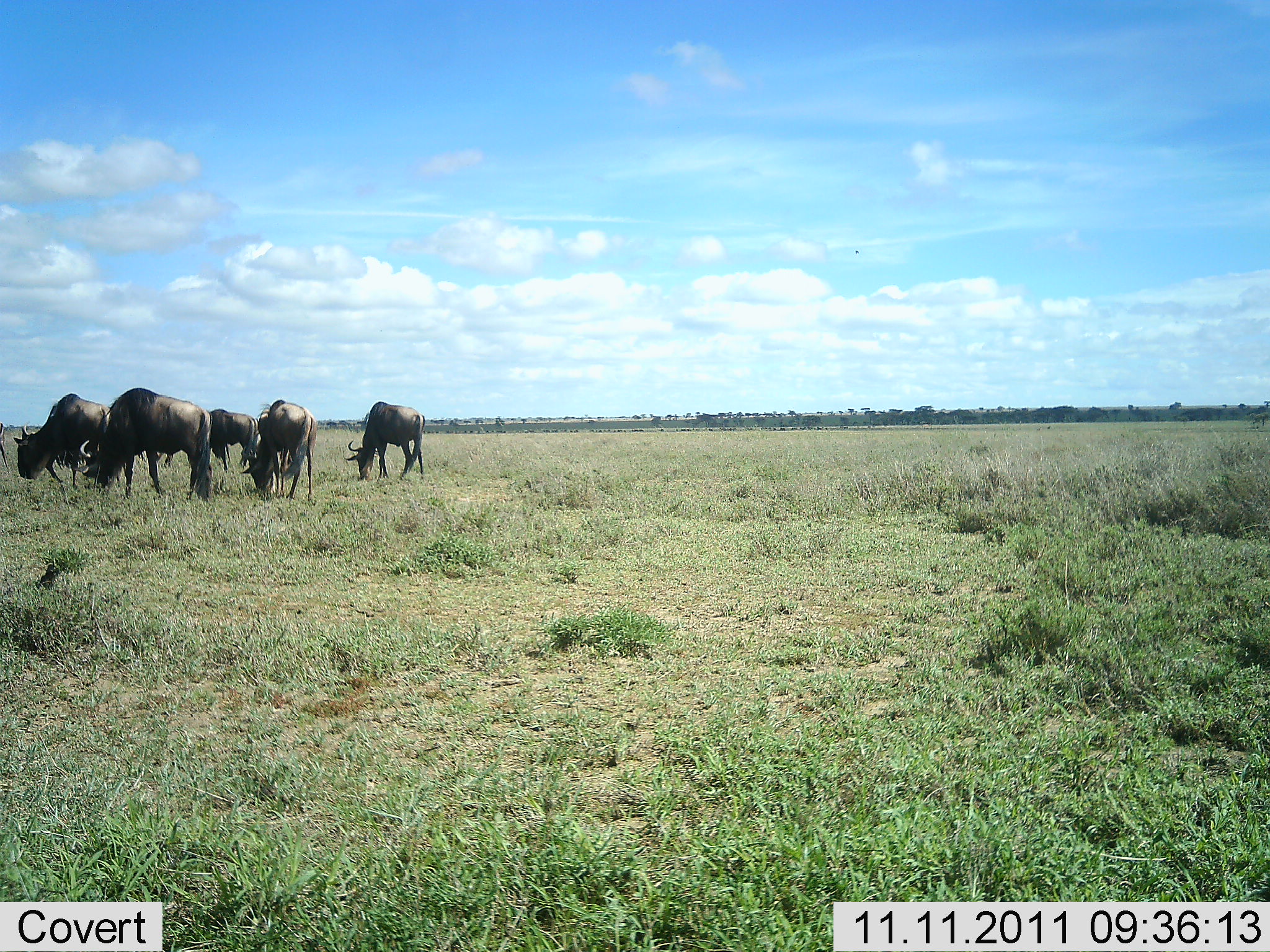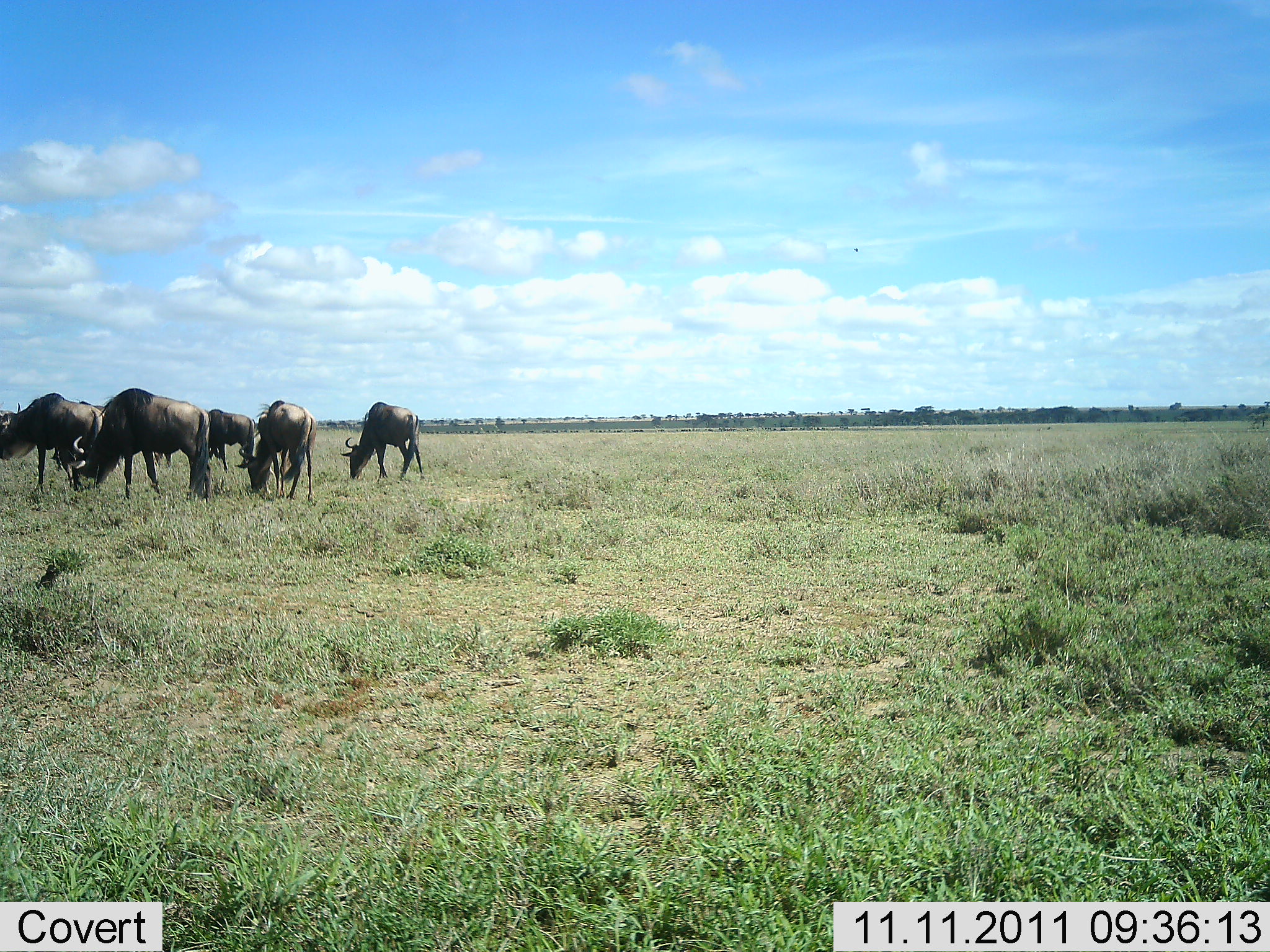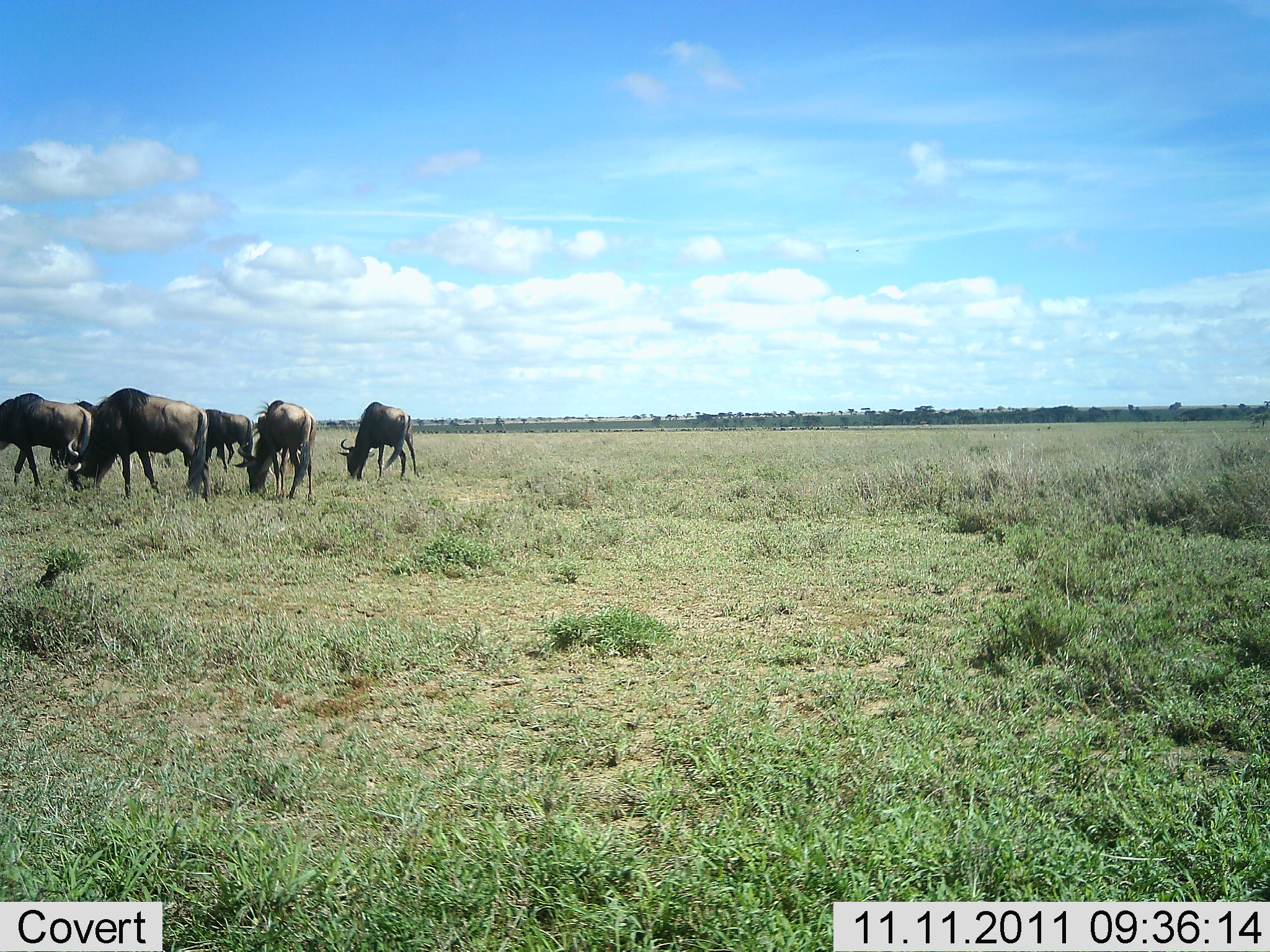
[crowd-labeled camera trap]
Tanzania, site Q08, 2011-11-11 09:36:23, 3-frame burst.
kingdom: Animalia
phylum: Chordata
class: Mammalia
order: Artiodactyla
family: Bovidae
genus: Connochaetes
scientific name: Connochaetes taurinus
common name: blue wildebeest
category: wildebeest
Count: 5.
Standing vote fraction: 29%.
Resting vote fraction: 0%.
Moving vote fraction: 14%.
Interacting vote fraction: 0%.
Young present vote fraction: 0%.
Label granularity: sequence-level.